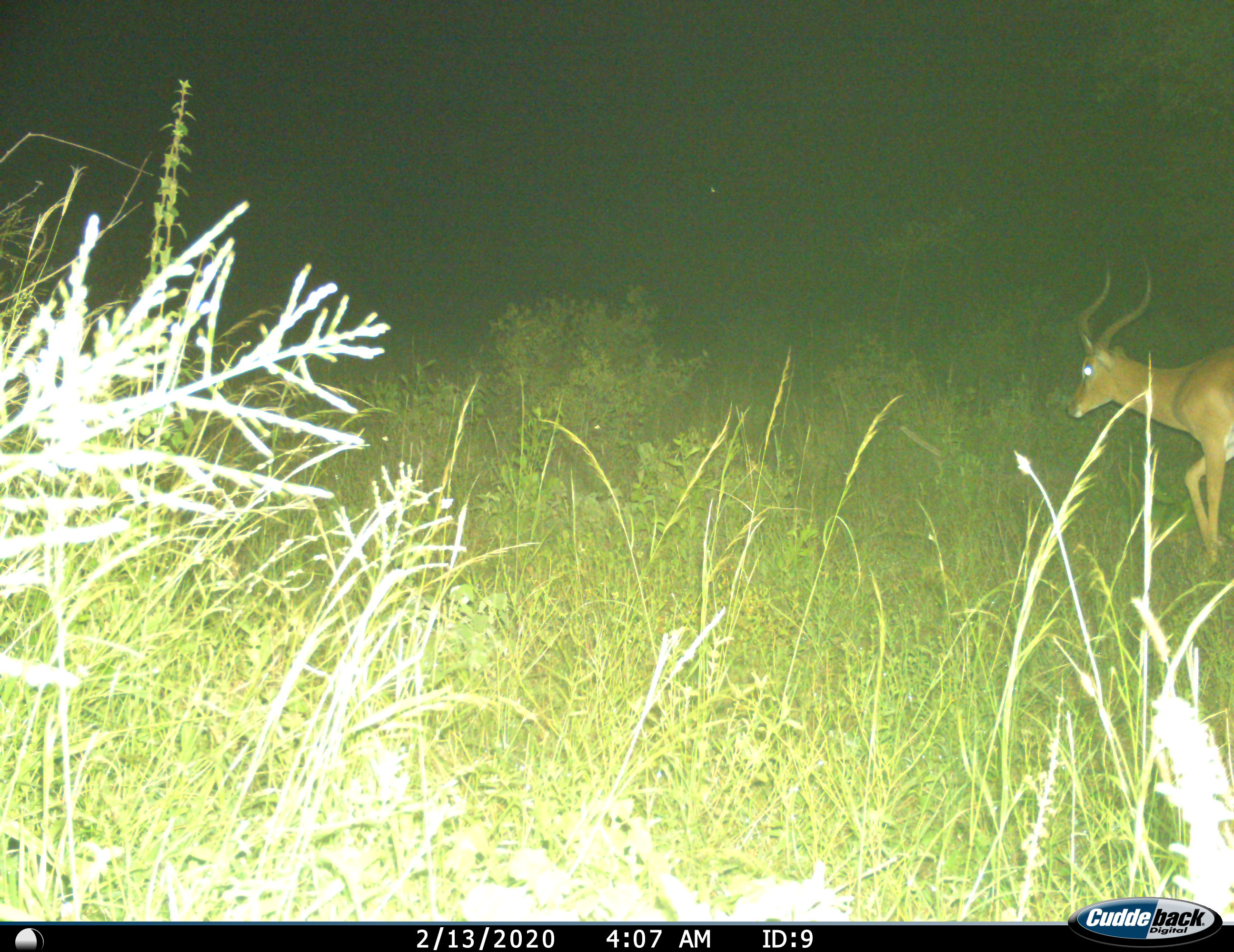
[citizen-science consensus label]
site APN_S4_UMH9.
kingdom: Animalia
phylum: Chordata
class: Mammalia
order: Artiodactyla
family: Bovidae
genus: Aepyceros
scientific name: Aepyceros melampus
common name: impala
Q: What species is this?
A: Impala (Aepyceros melampus).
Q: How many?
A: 1.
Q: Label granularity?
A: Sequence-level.